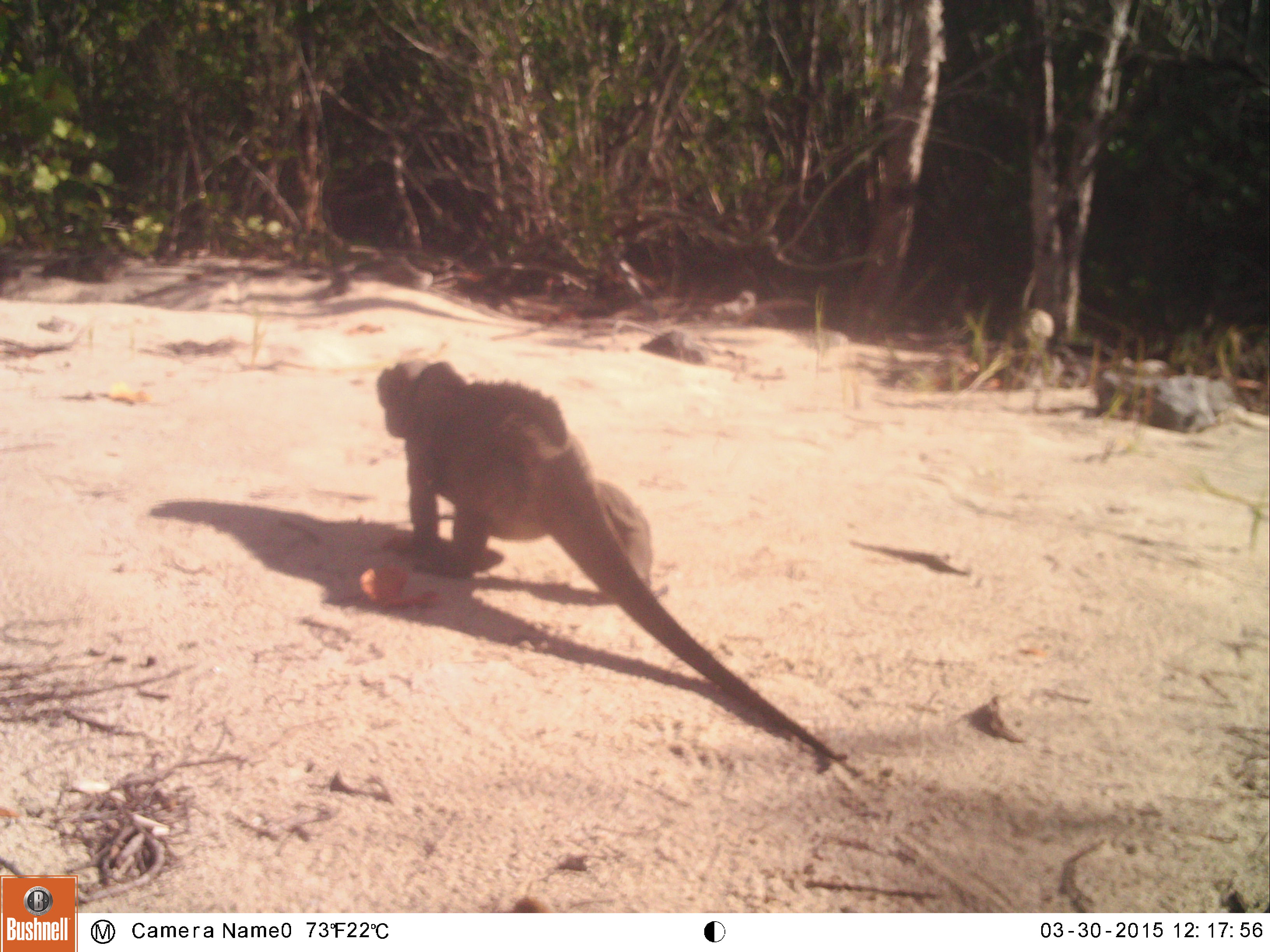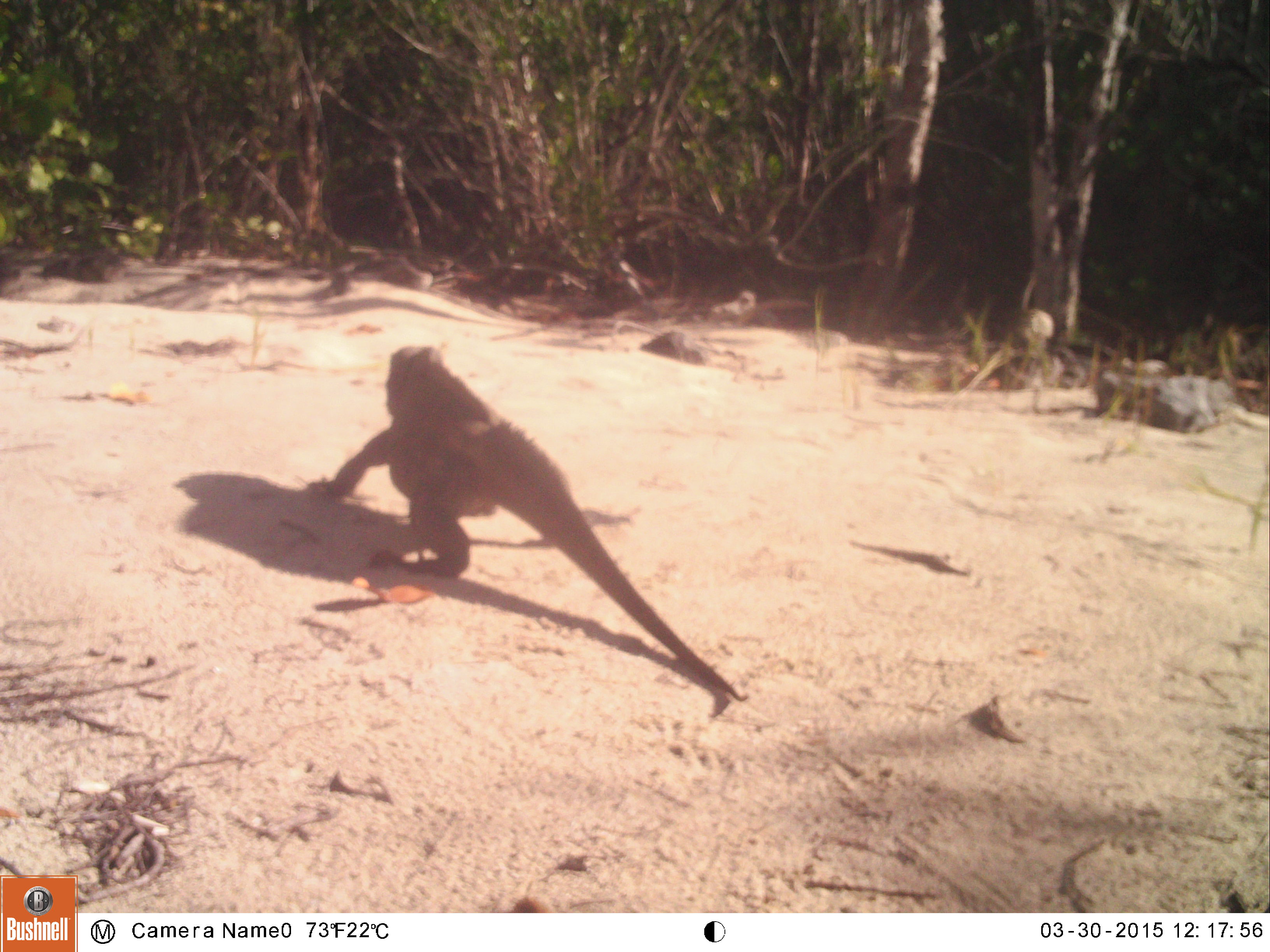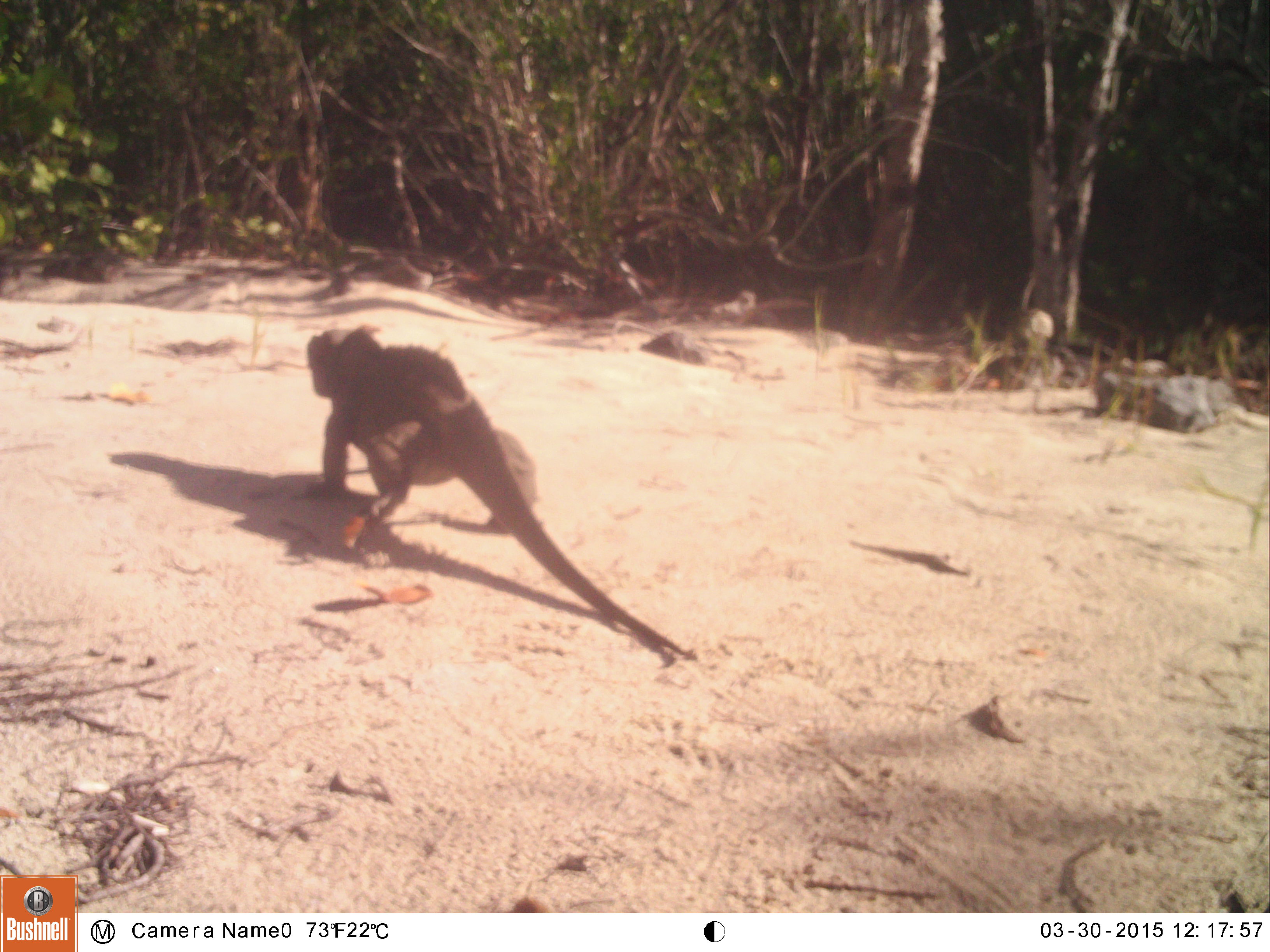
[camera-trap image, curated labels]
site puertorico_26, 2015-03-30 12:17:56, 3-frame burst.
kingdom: Animalia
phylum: Chordata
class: Reptilia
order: Squamata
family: Iguanidae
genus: Iguana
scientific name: Iguana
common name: typical iguanas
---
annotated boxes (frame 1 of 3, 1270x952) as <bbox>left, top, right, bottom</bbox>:
iguana: <bbox>372, 350, 841, 721</bbox>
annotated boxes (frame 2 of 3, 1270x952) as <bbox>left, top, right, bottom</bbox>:
iguana: <bbox>356, 330, 752, 712</bbox>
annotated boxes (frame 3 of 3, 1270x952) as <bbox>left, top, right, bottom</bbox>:
iguana: <bbox>296, 322, 694, 661</bbox>